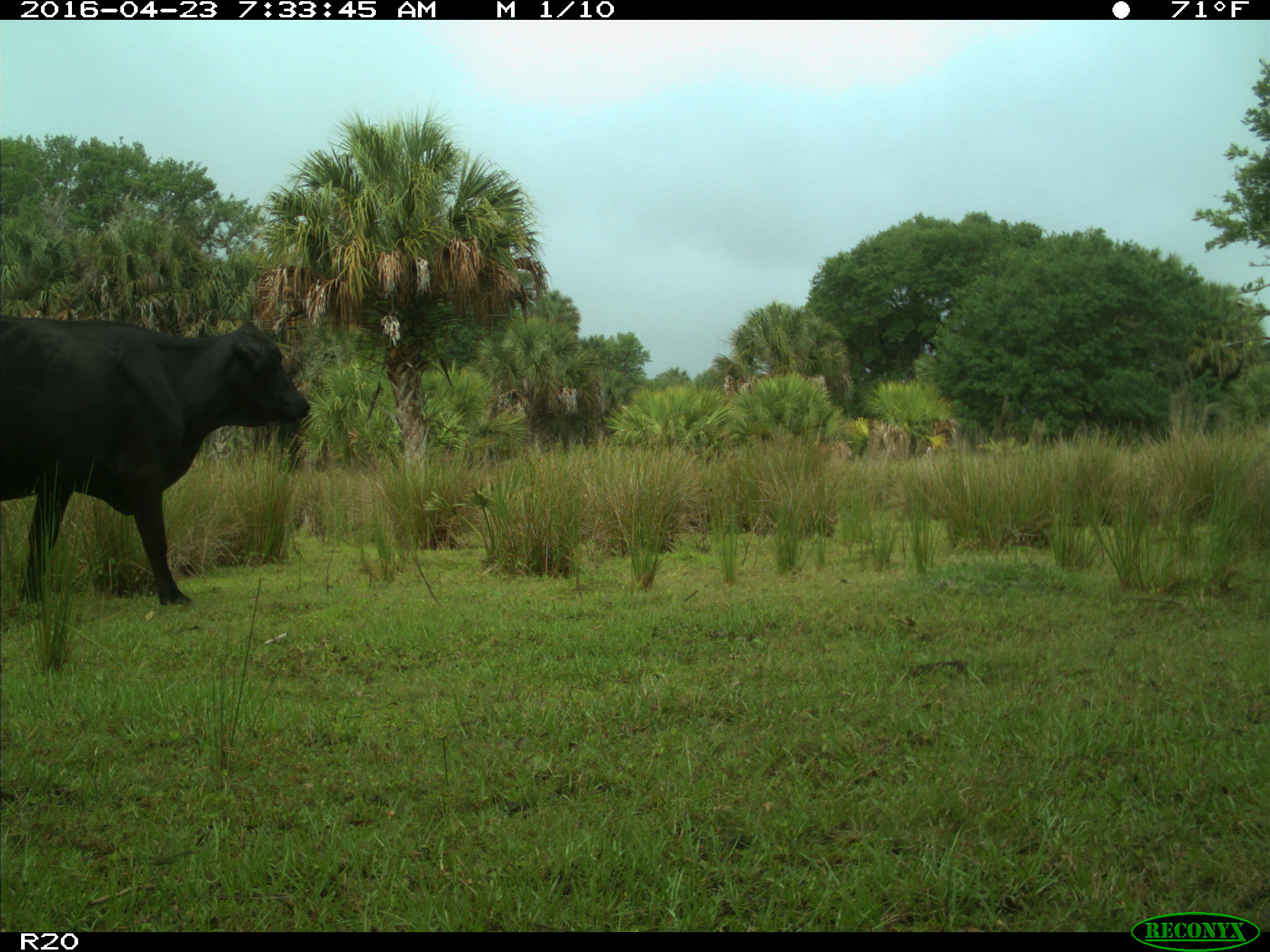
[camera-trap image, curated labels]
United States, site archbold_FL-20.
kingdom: Animalia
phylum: Chordata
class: Mammalia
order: Artiodactyla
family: Bovidae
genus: Bos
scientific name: Bos taurus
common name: domestic cow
Bos taurus (domestic cow).